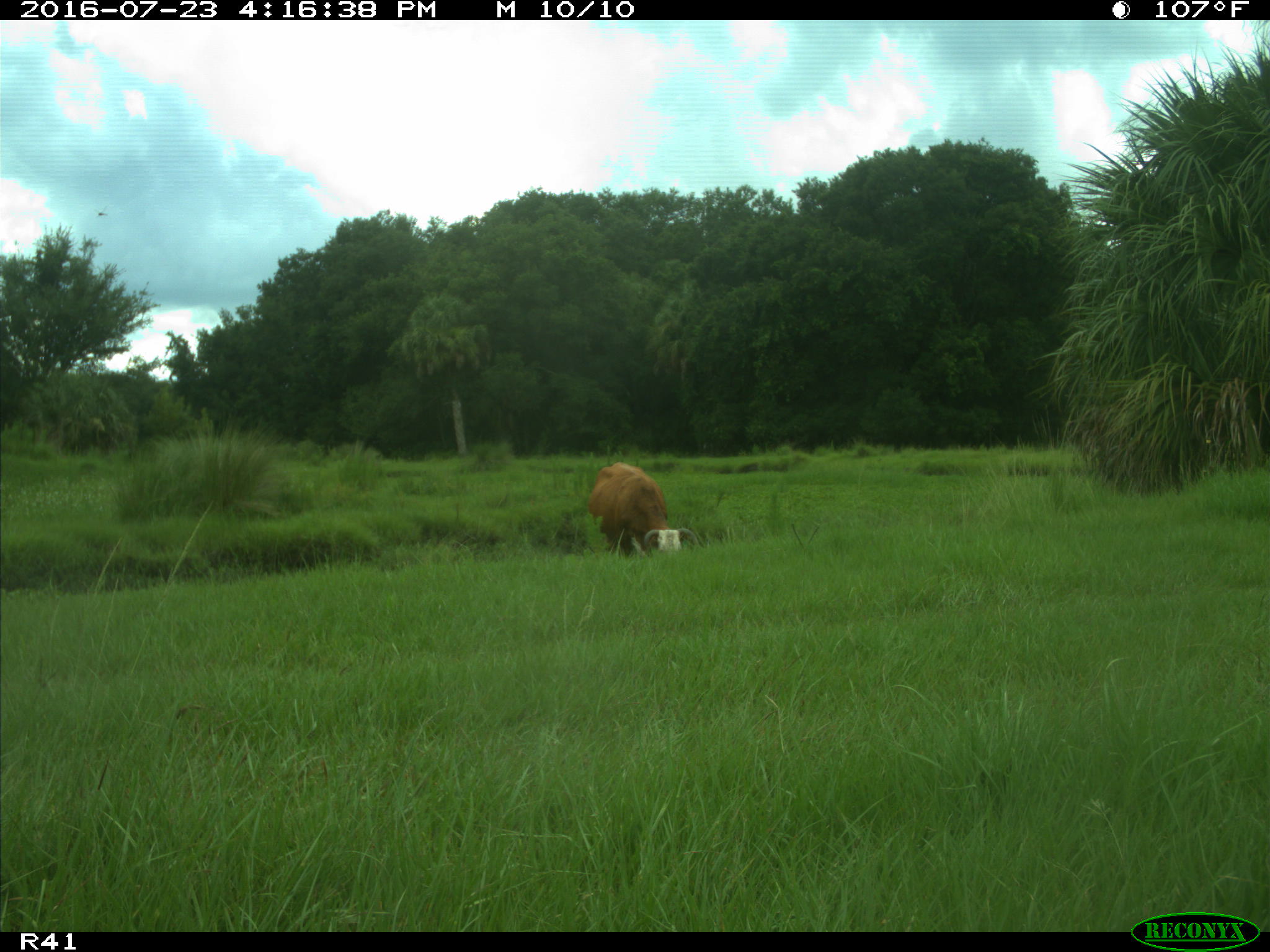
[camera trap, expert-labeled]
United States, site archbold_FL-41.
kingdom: Animalia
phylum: Chordata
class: Mammalia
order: Artiodactyla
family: Bovidae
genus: Bos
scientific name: Bos taurus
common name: domestic cow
Bos taurus (domestic cow).